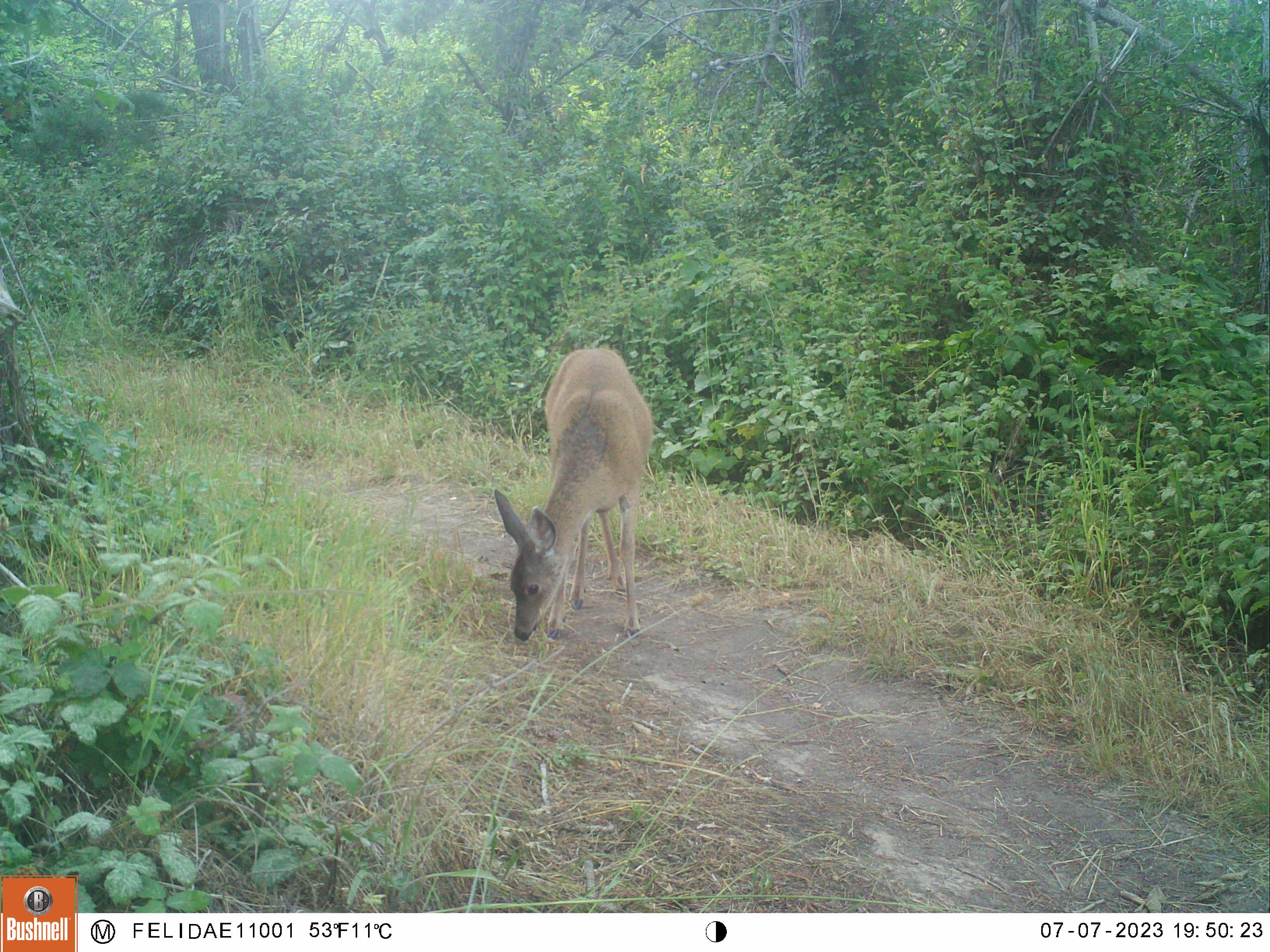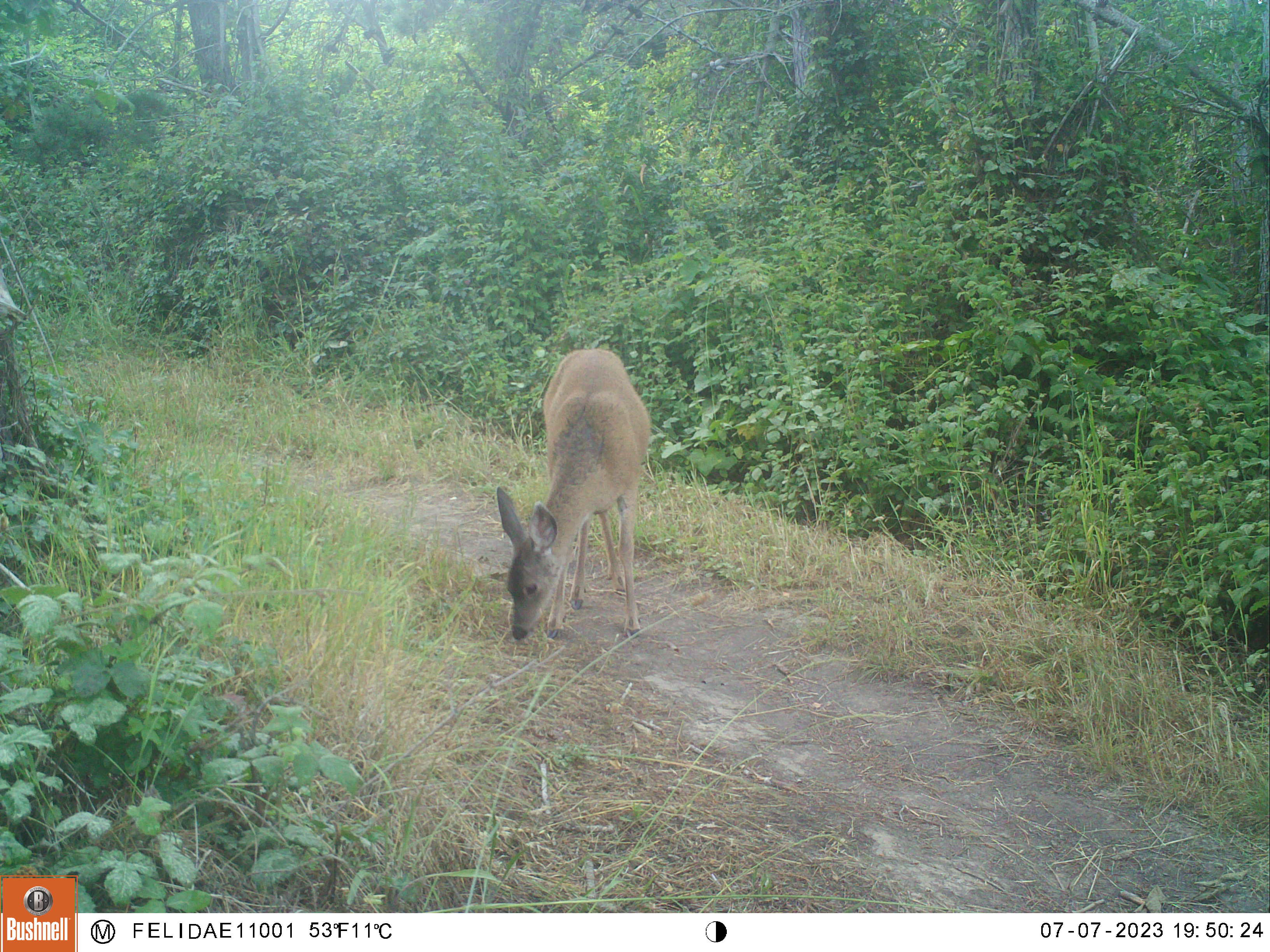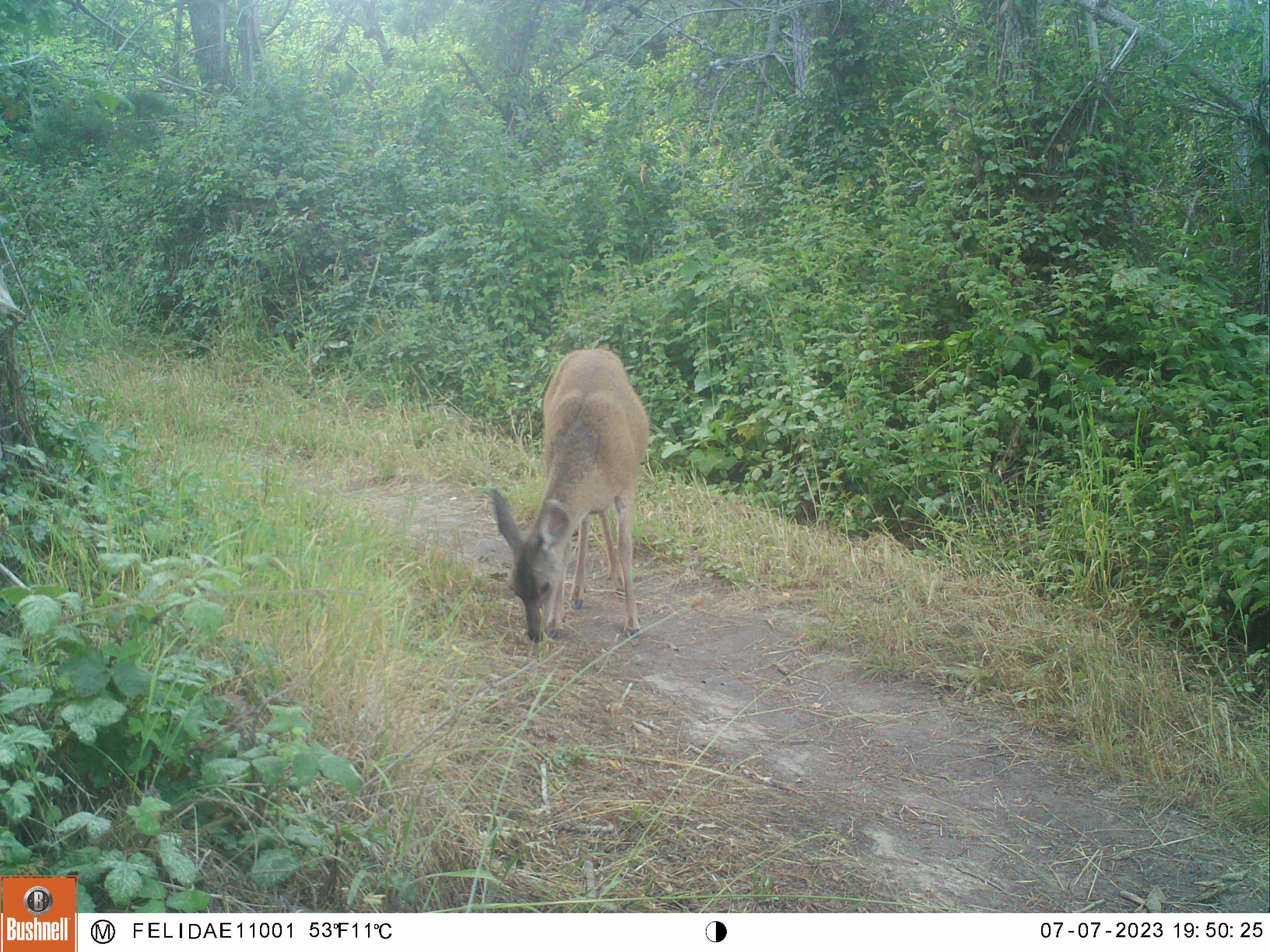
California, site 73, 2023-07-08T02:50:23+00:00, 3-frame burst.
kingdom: Animalia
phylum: Chordata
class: Mammalia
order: Artiodactyla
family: Cervidae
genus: Odocoileus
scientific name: Odocoileus hemionus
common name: mule deer